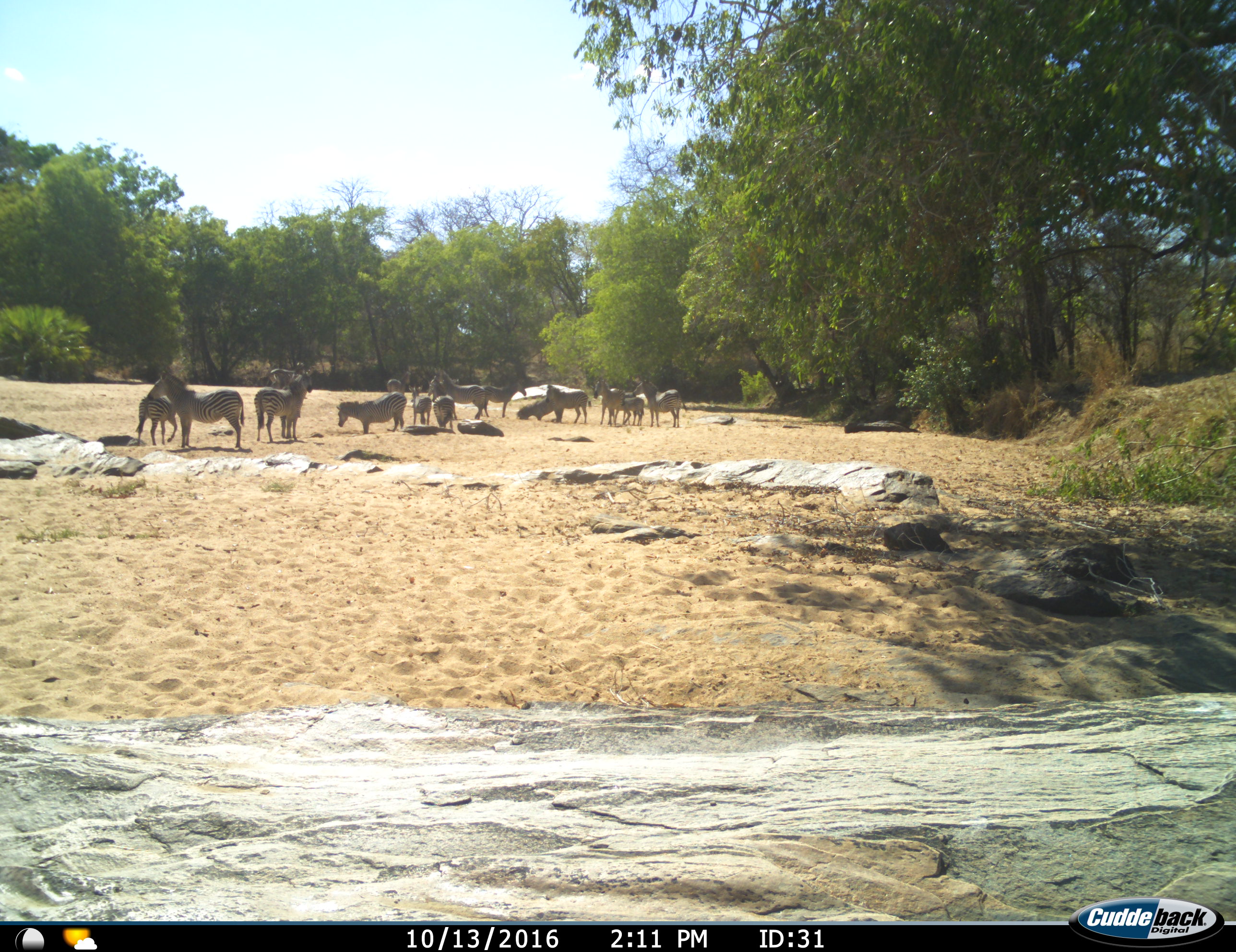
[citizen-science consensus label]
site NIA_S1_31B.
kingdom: Animalia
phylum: Chordata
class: Mammalia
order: Perissodactyla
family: Equidae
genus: Equus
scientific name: Equus quagga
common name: plains zebra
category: zebraplains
Zebraplains (plains zebra) (Equus quagga), count 11-50. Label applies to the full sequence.